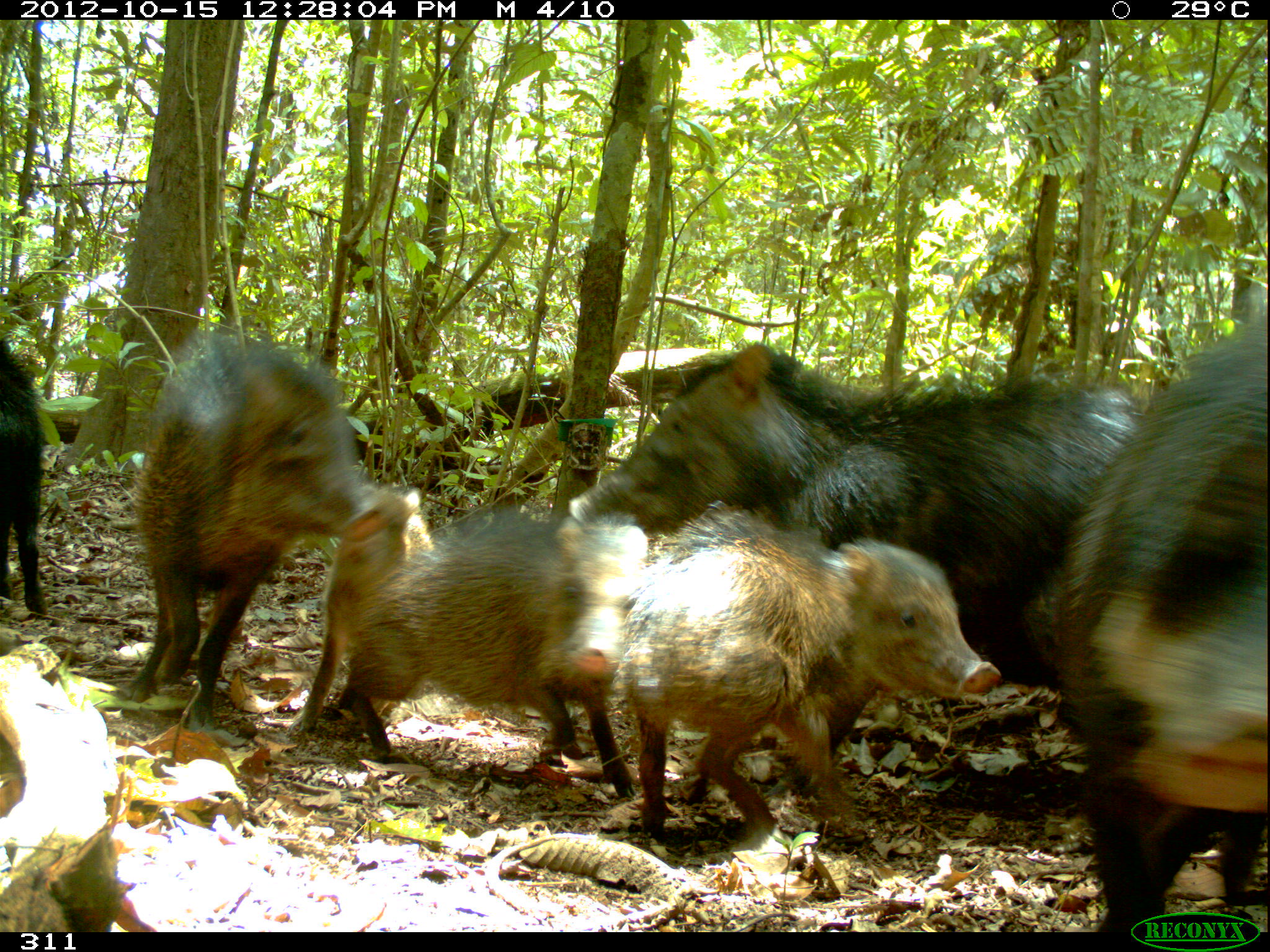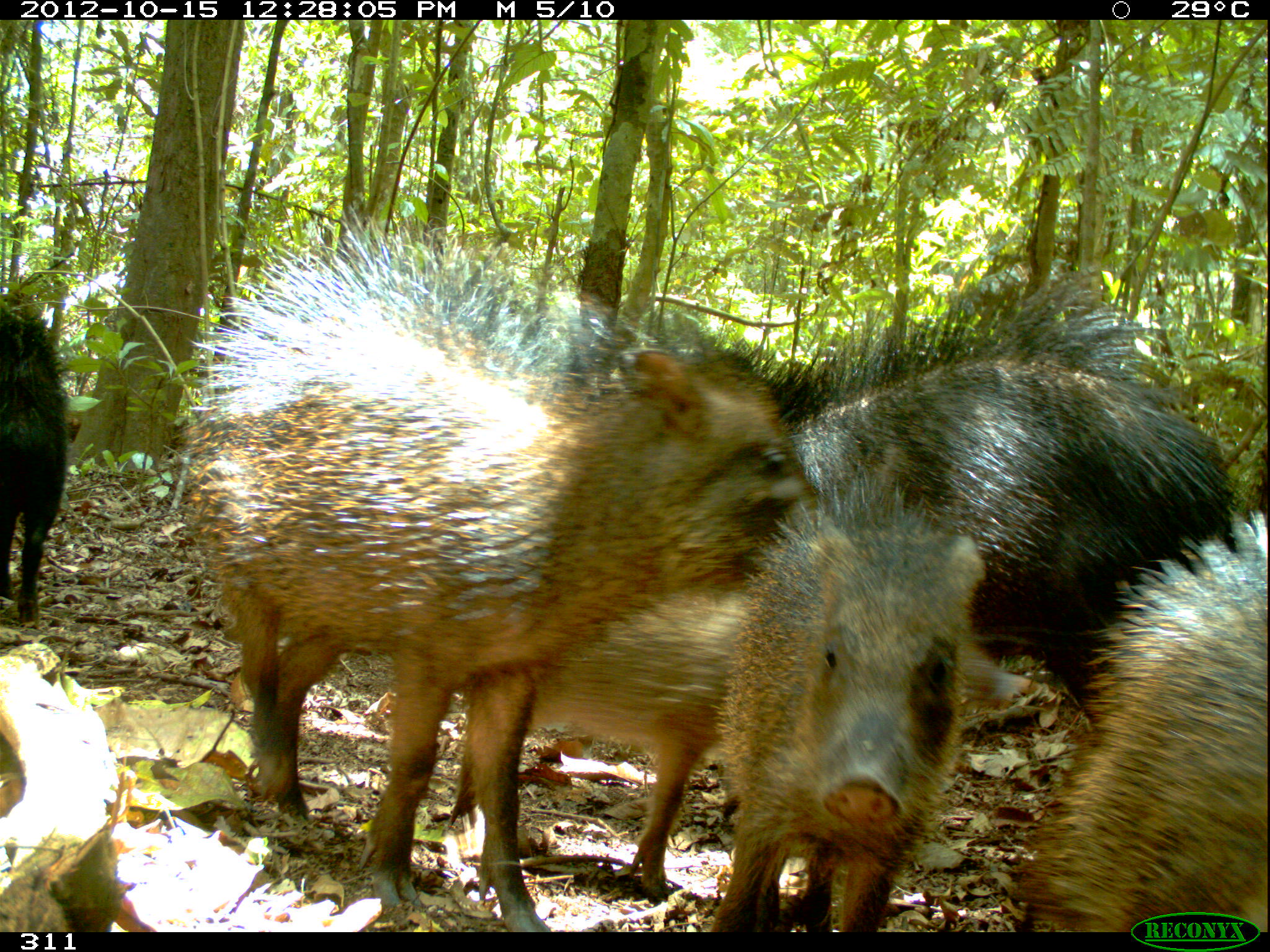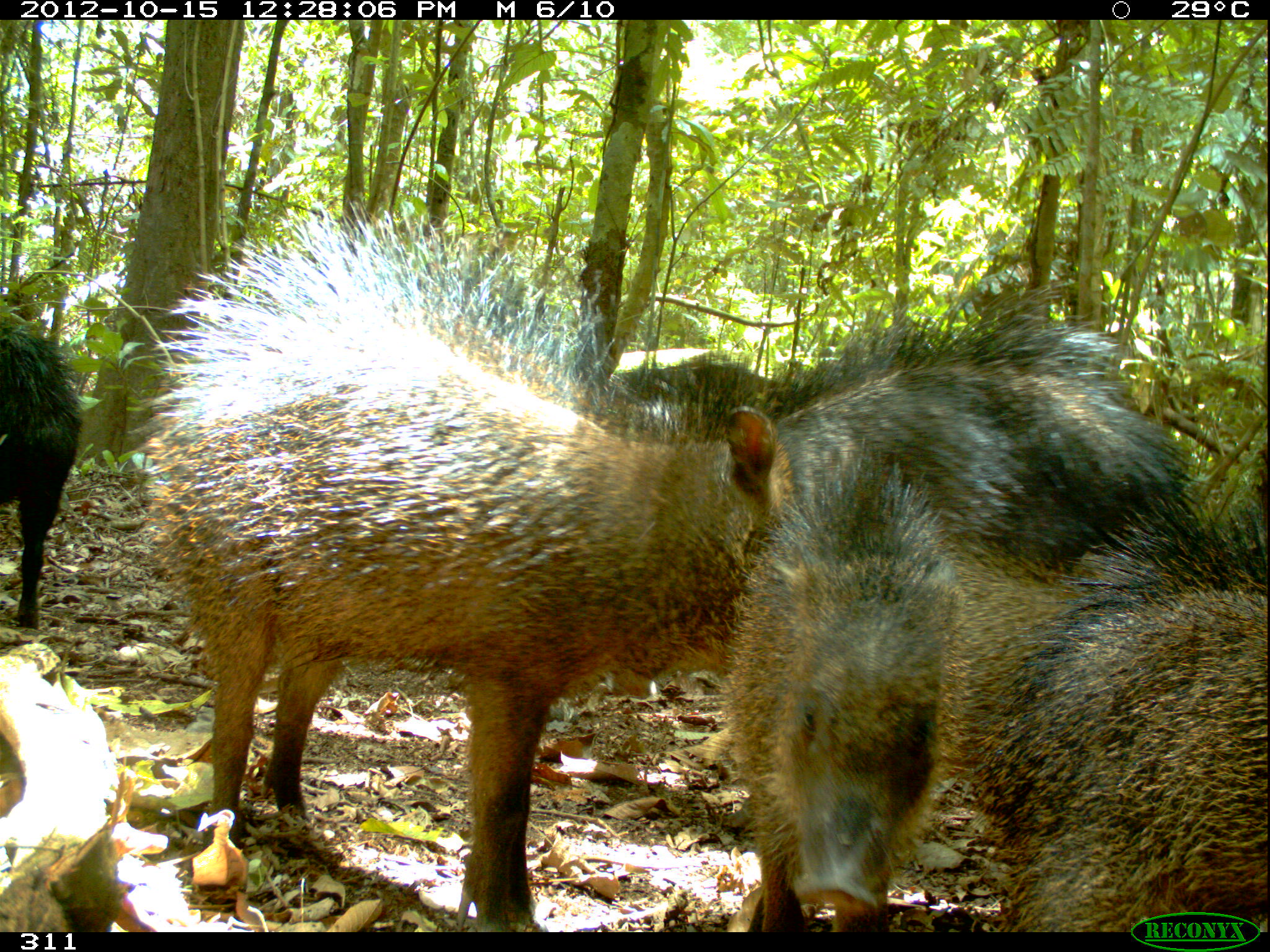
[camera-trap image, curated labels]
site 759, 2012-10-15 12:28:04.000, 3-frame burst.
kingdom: Animalia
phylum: Chordata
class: Mammalia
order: Artiodactyla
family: Tayassuidae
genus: Tayassu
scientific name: Tayassu pecari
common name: white-lipped peccary